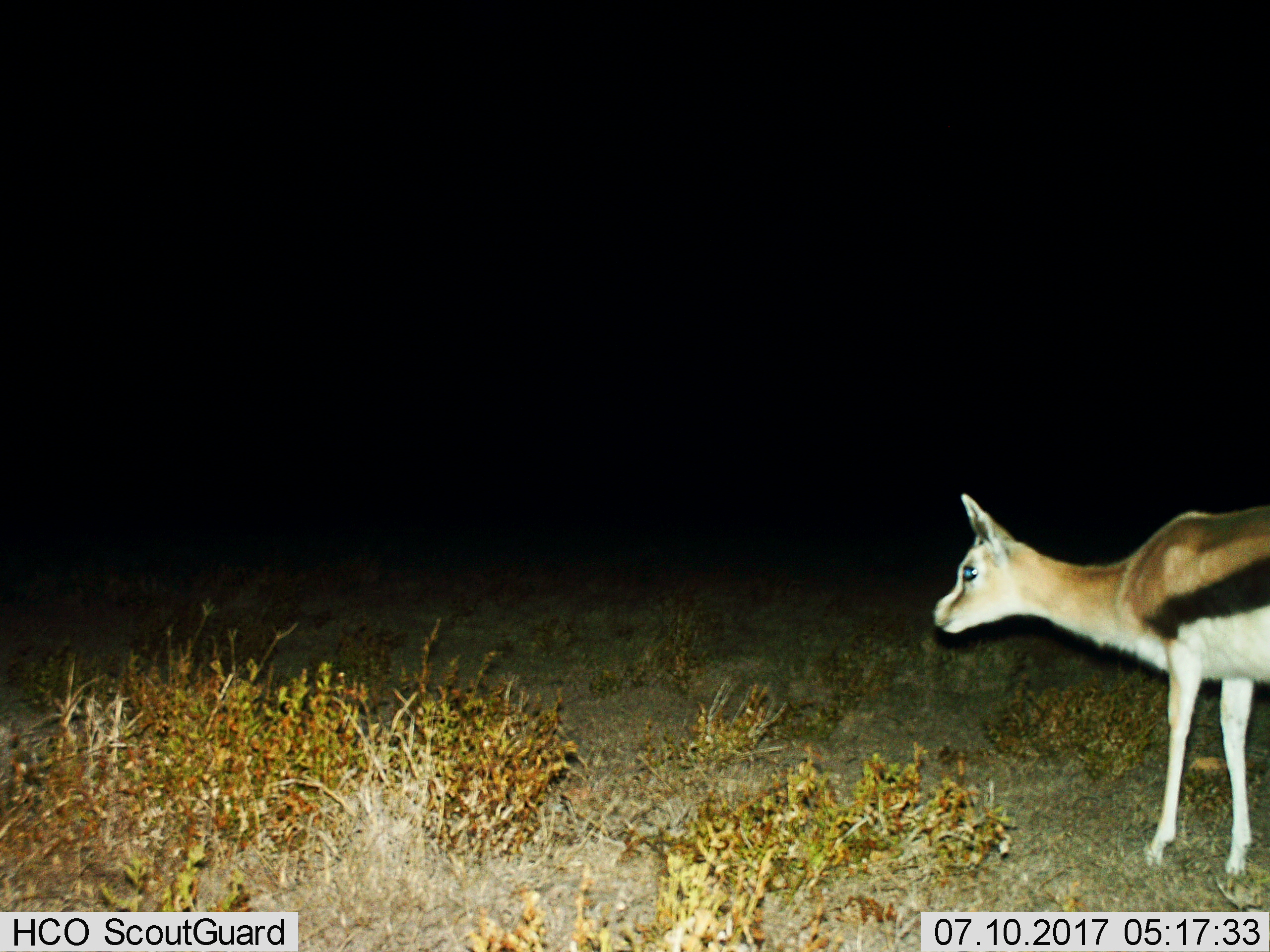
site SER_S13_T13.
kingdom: Animalia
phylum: Chordata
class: Mammalia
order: Artiodactyla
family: Bovidae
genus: Eudorcas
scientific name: Eudorcas thomsonii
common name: thomson's gazelle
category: gazellethomsons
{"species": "gazellethomsons (thomson's gazelle) (Eudorcas thomsonii)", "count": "1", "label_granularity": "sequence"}